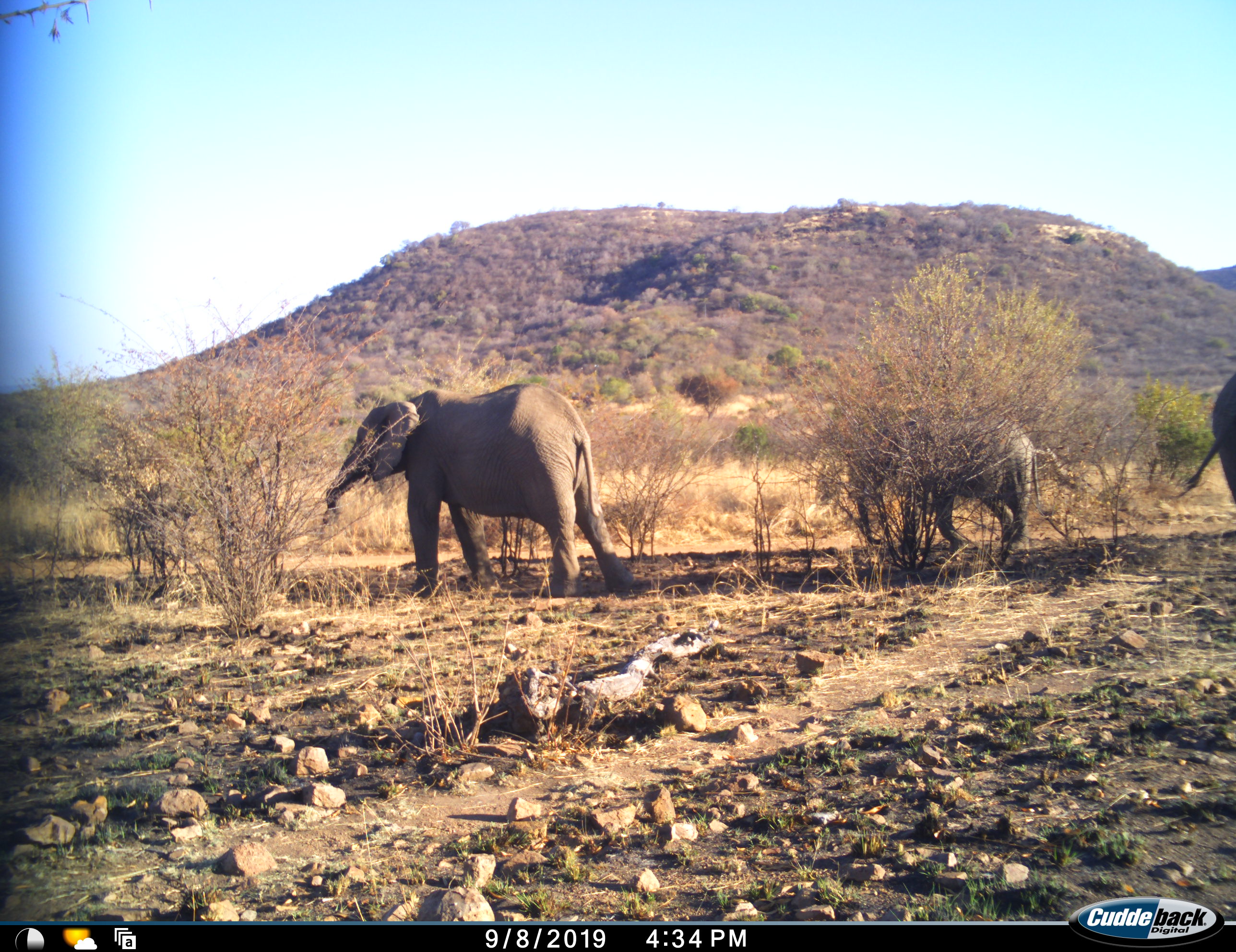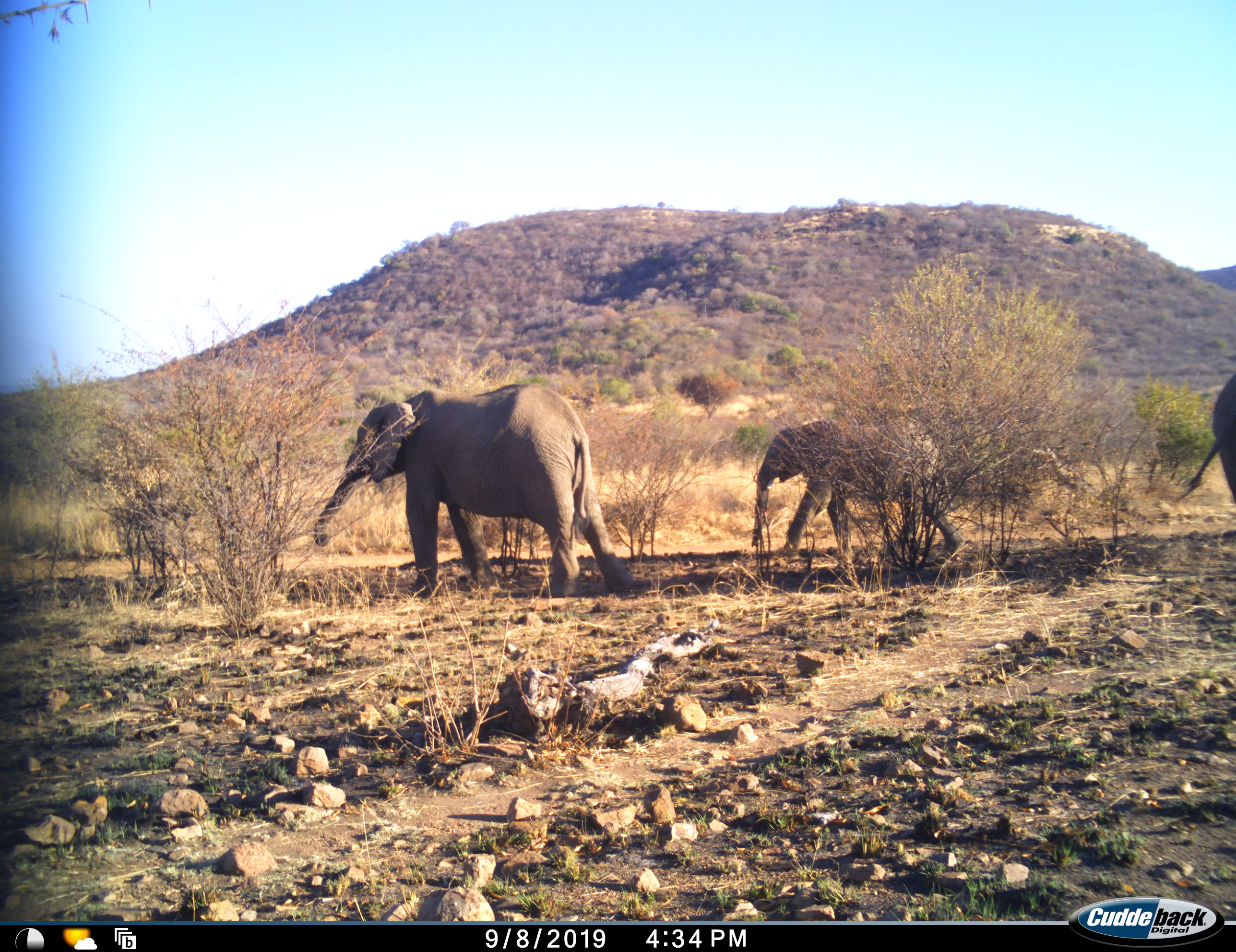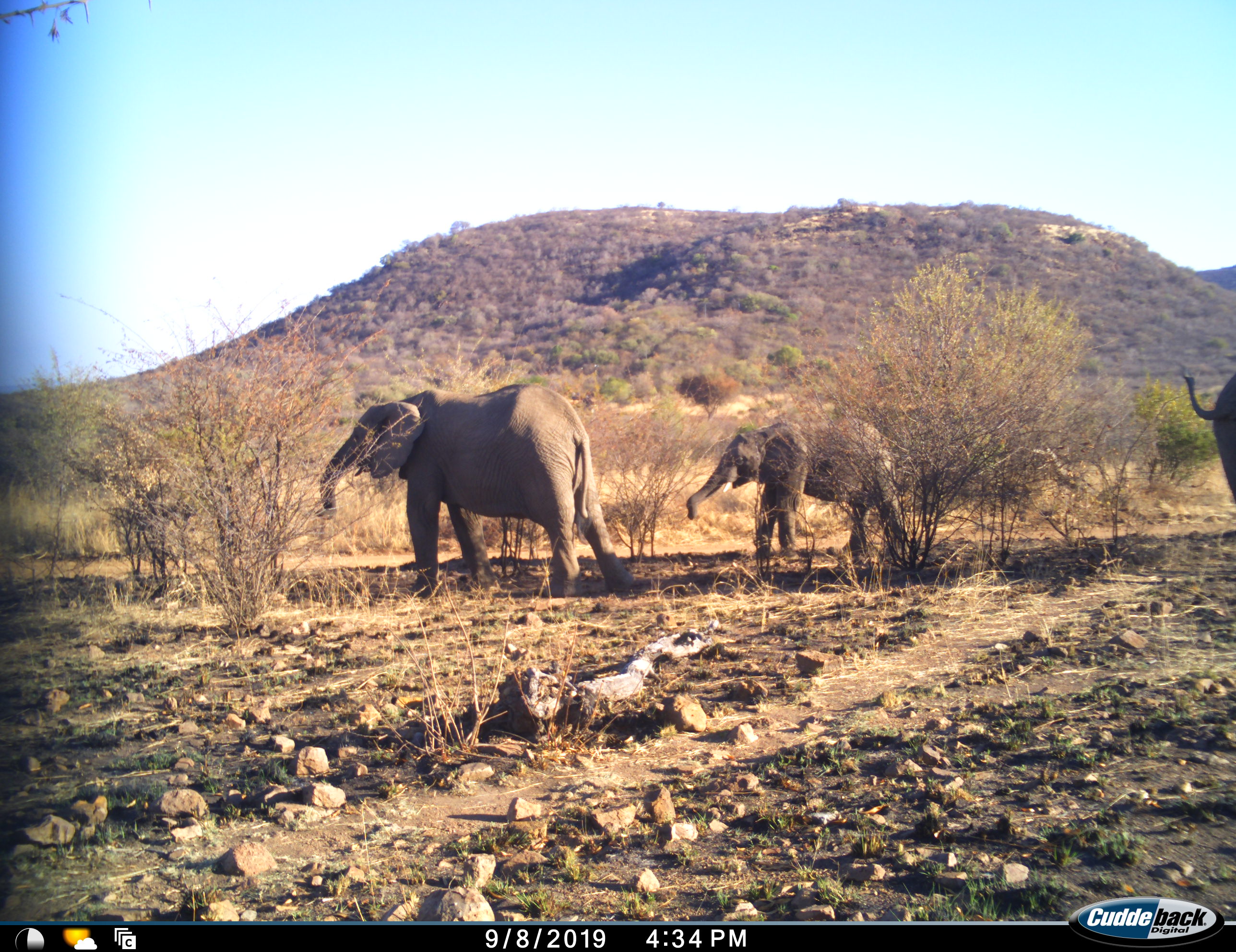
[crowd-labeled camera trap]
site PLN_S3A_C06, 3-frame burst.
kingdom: Animalia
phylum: Chordata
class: Mammalia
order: Proboscidea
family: Elephantidae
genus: Loxodonta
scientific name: Loxodonta africana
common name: african bush elephant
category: elephant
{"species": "elephant (african bush elephant) (Loxodonta africana)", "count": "3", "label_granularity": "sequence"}